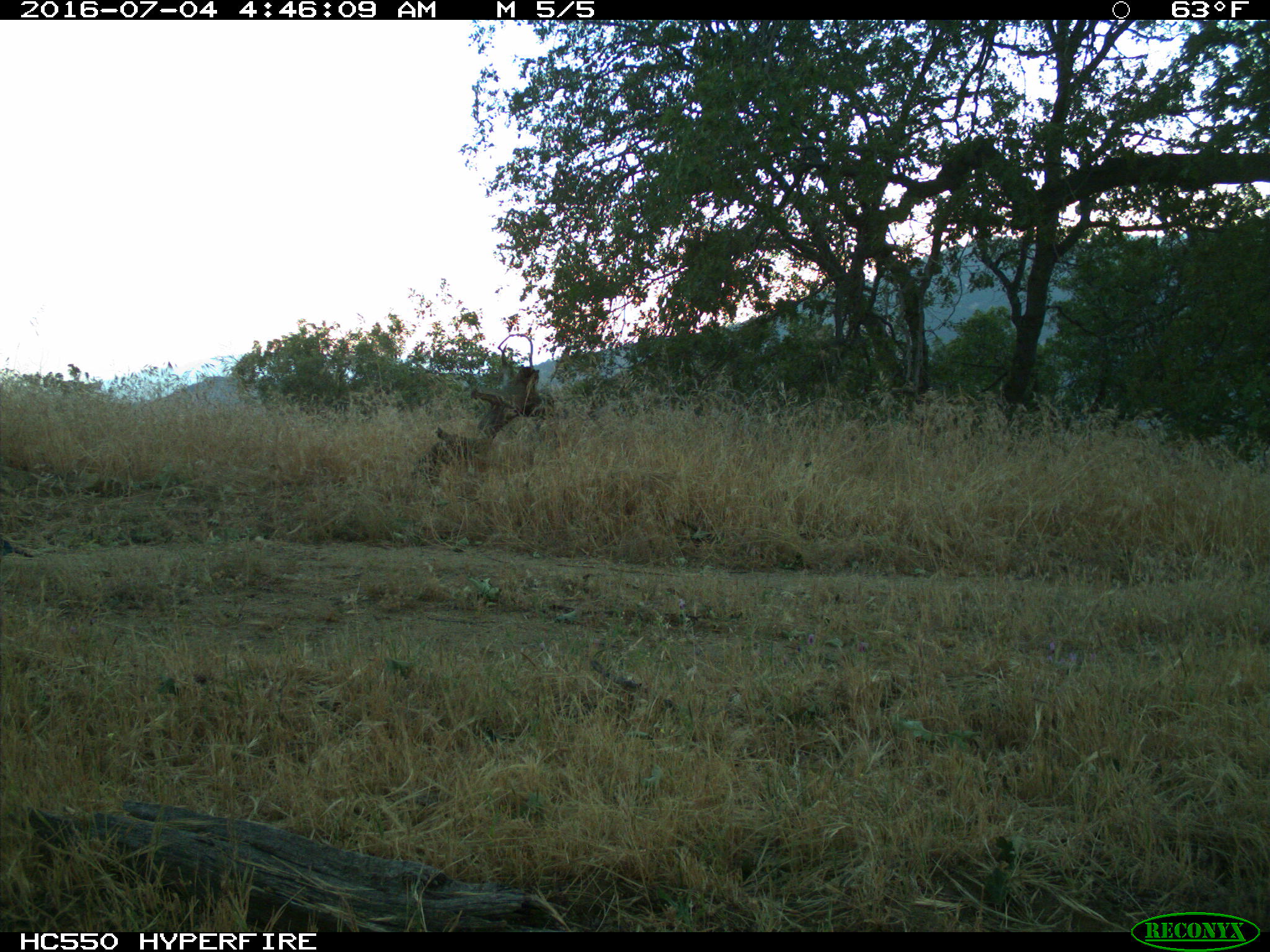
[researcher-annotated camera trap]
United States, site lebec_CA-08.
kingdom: Animalia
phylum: Chordata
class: Aves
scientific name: Aves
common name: birds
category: unidentified bird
Unidentified bird (birds) (Aves).